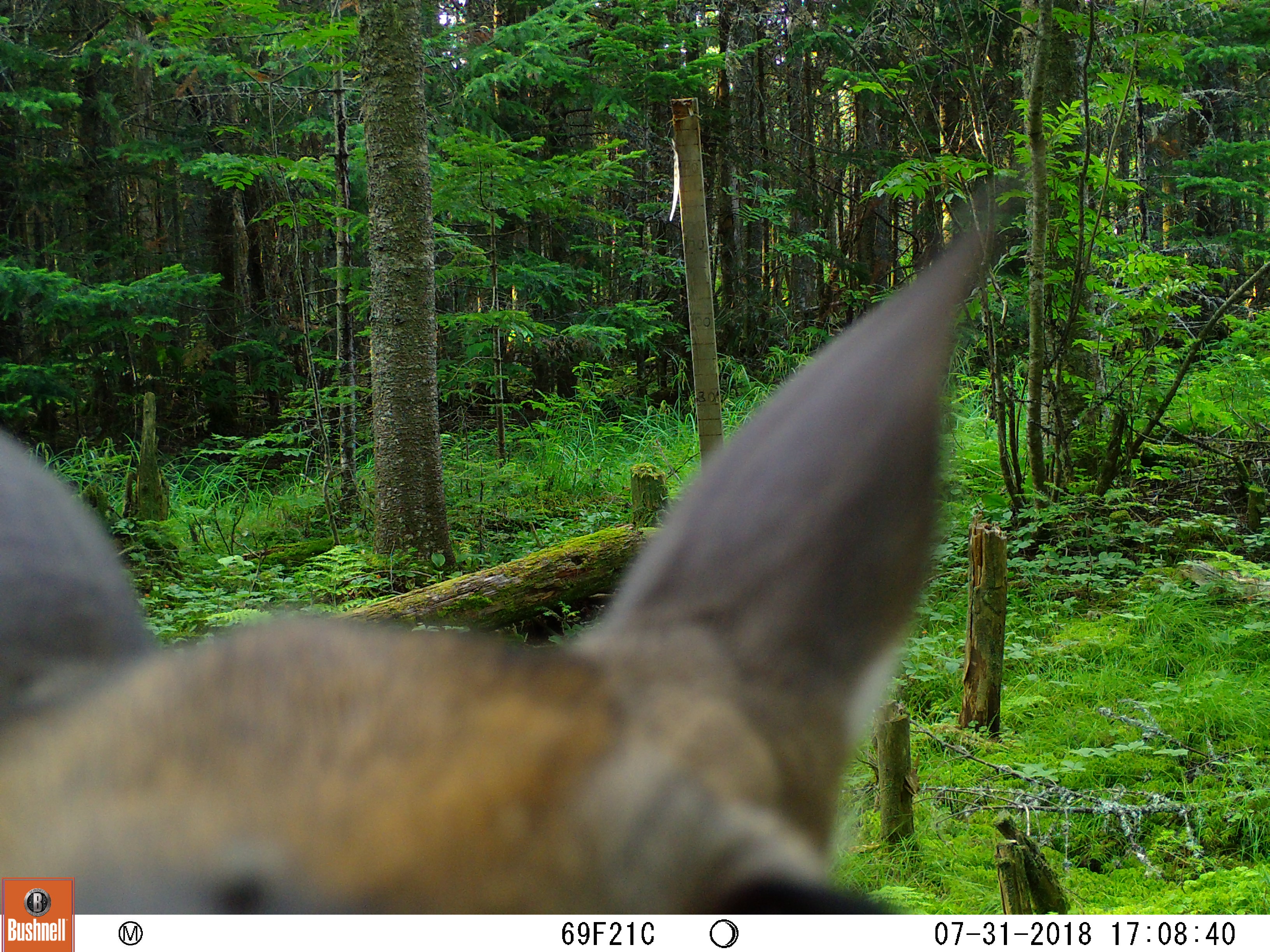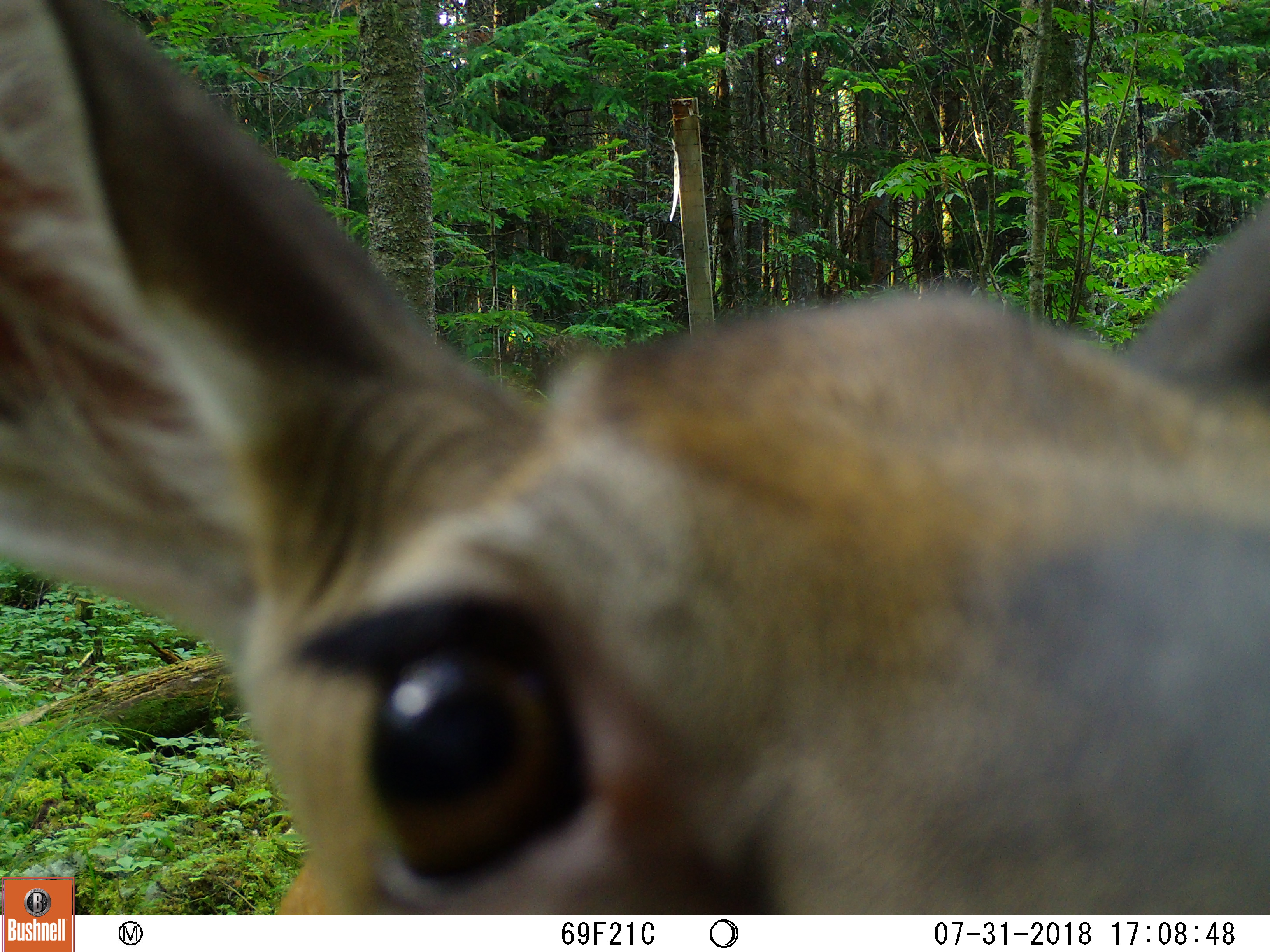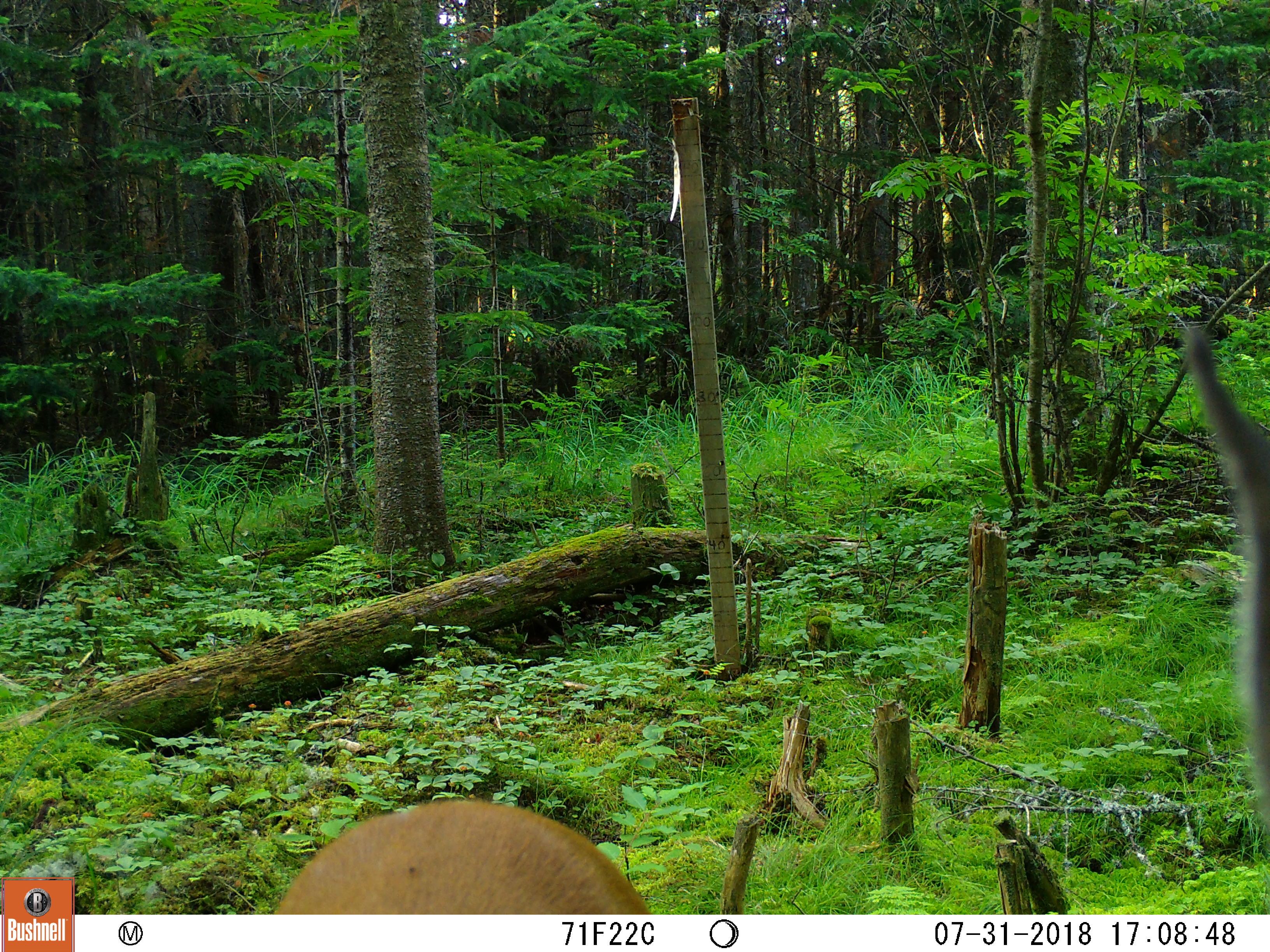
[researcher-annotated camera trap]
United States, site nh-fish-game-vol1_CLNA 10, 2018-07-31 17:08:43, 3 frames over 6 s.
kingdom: Animalia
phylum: Chordata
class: Mammalia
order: Artiodactyla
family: Cervidae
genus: Odocoileus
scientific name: Odocoileus virginianus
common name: white-tailed deer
White-tailed deer (Odocoileus virginianus).